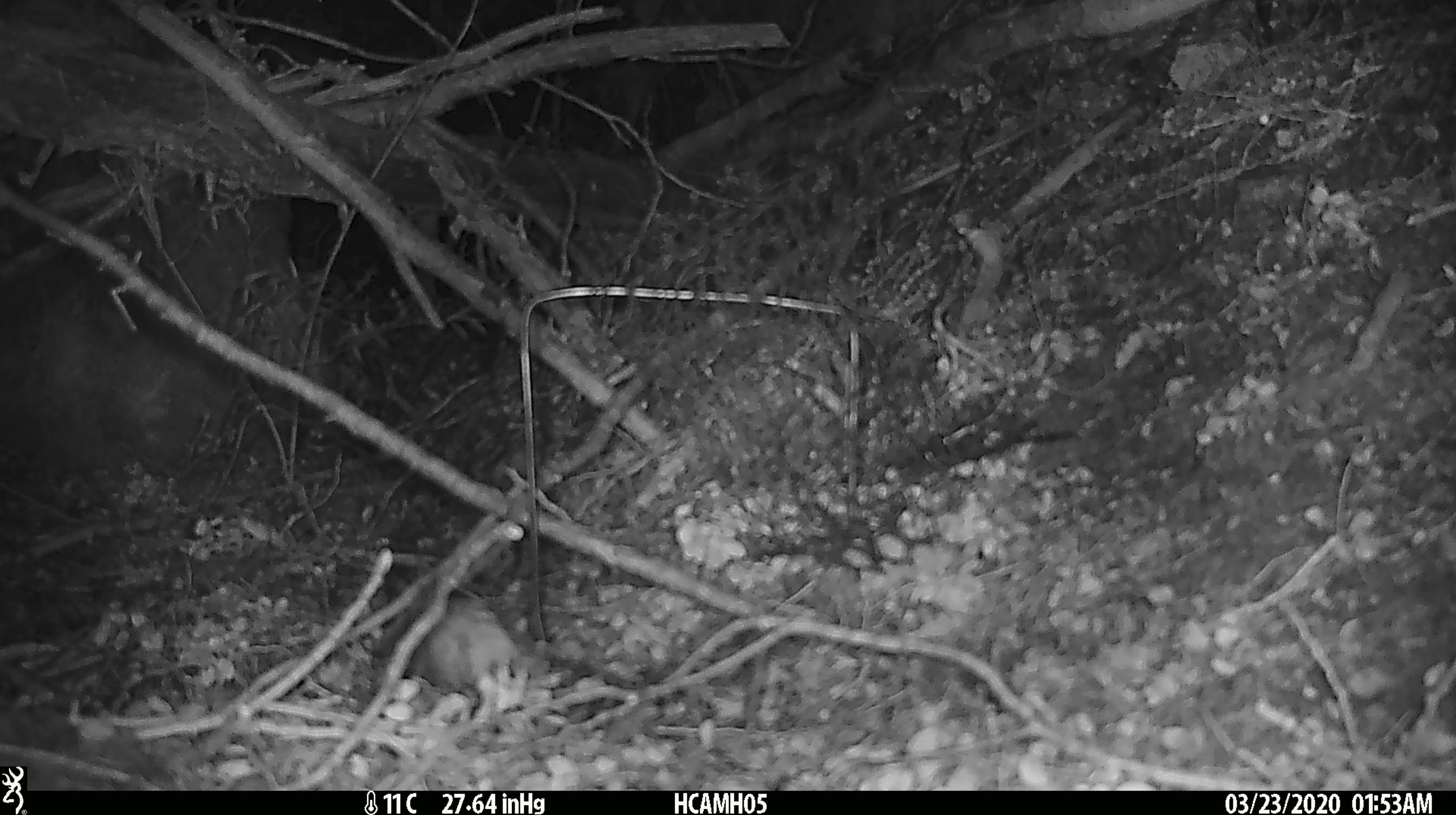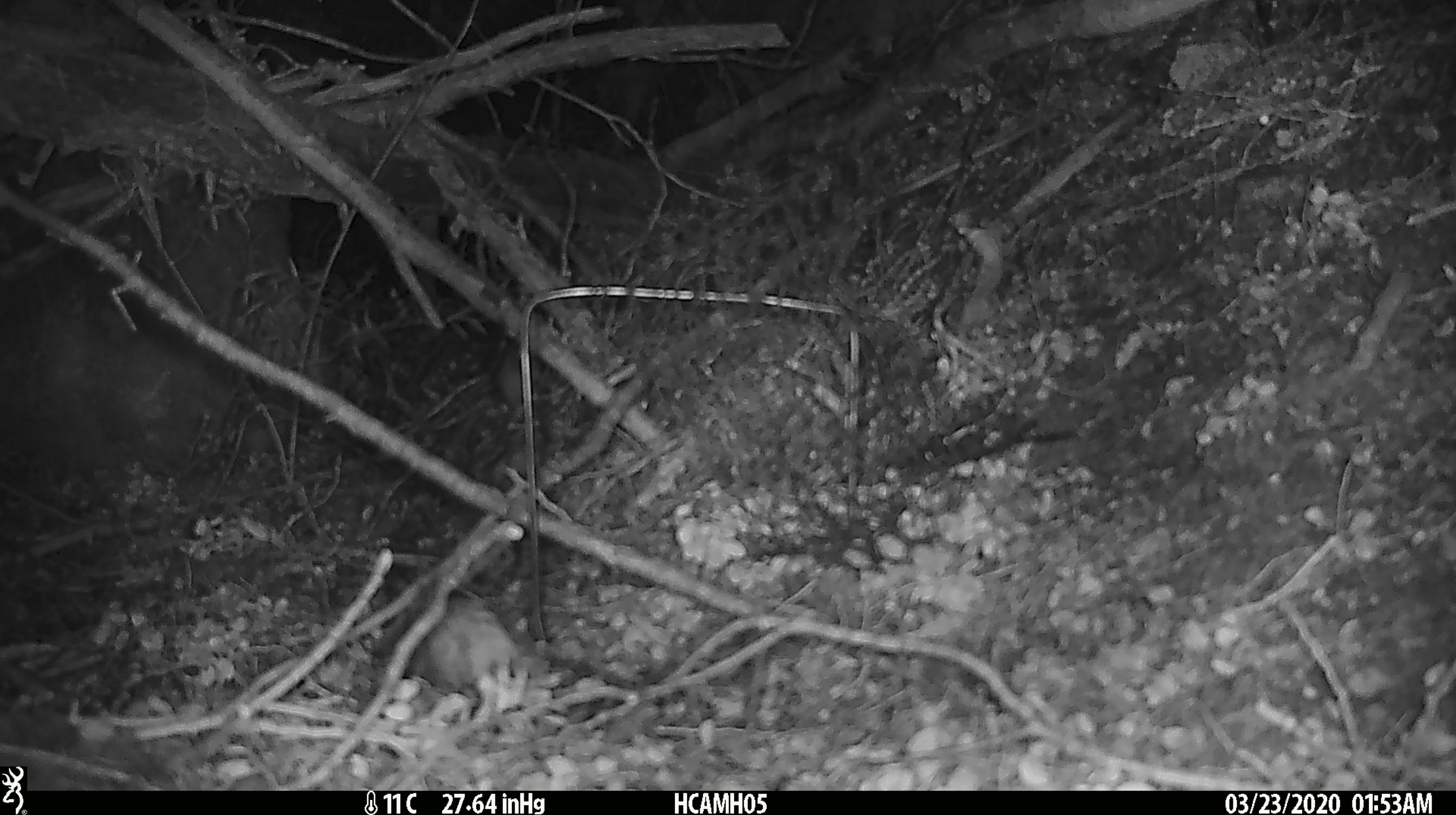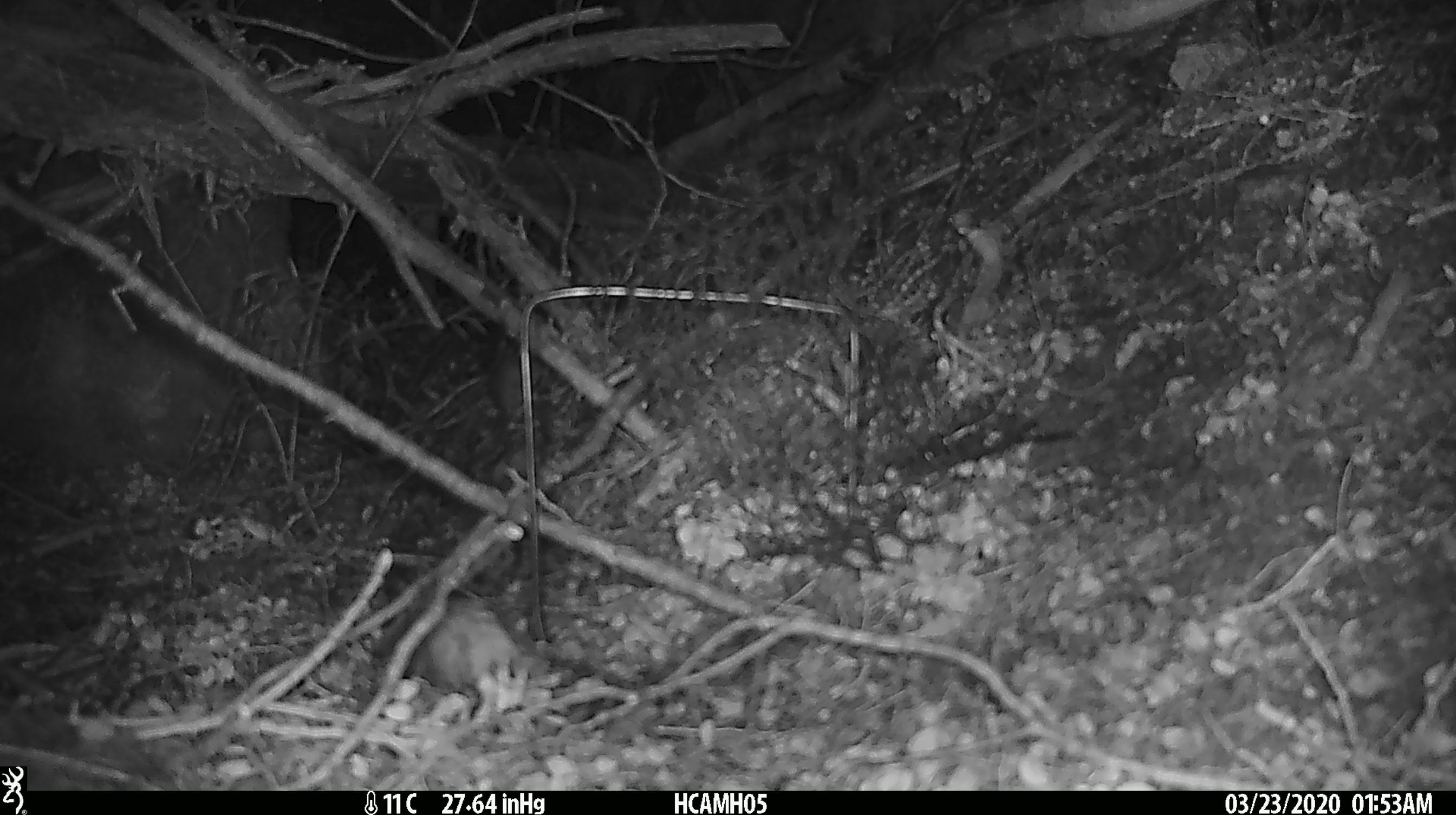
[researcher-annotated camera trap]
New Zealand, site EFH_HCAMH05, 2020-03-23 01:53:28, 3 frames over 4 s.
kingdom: Animalia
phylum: Chordata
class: Mammalia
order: Rodentia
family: Muridae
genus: Mus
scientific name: Mus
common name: mouse